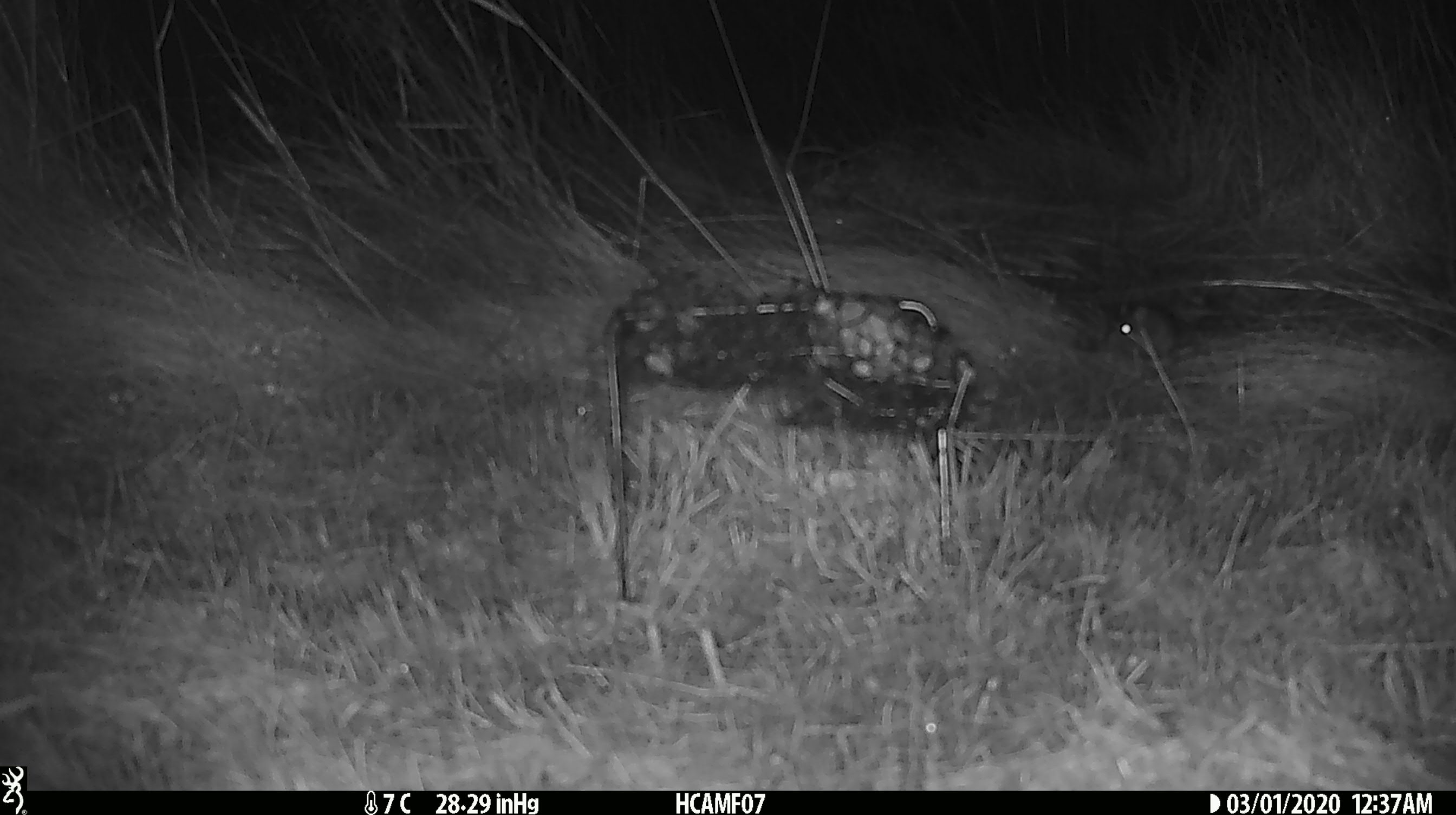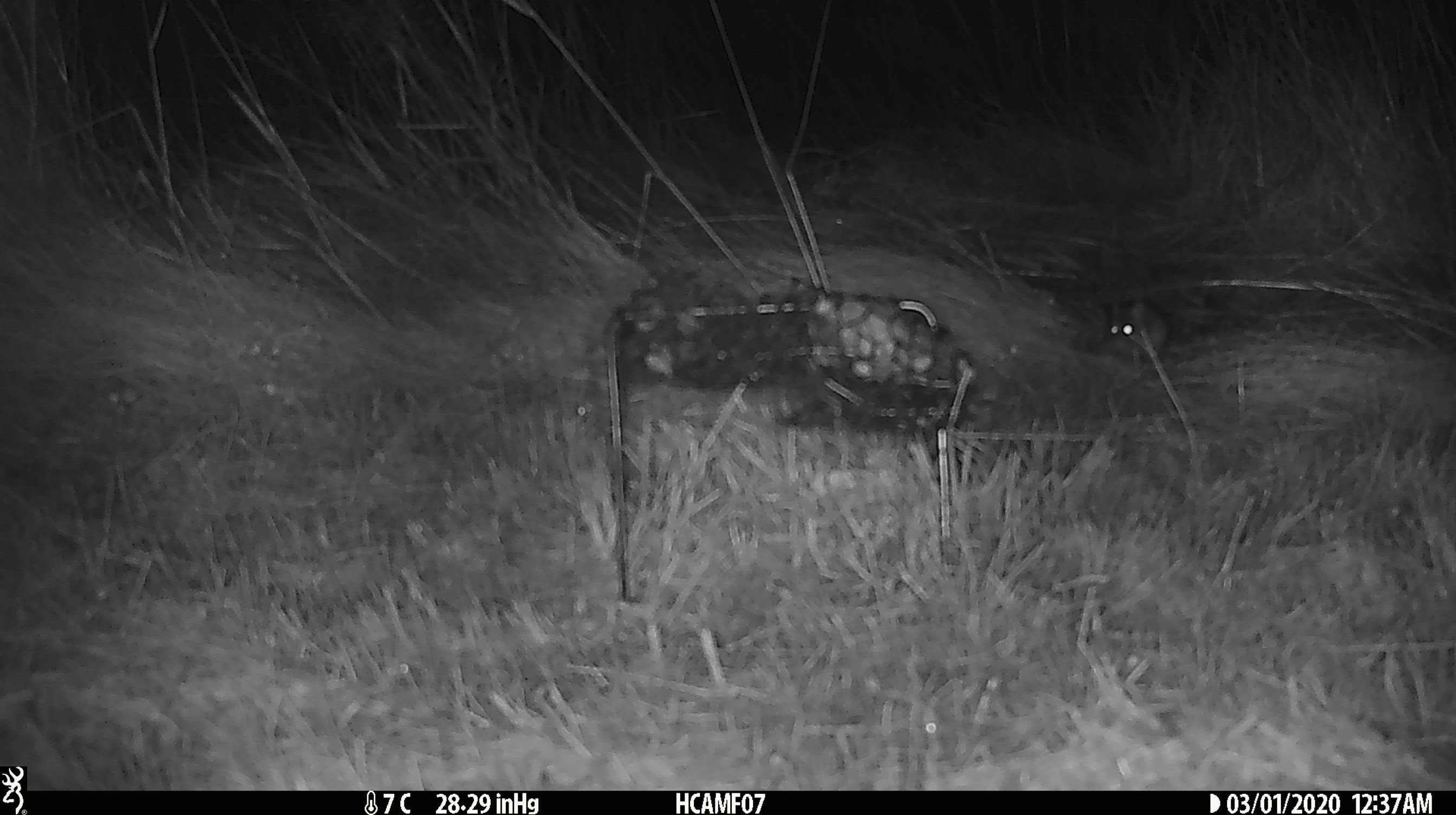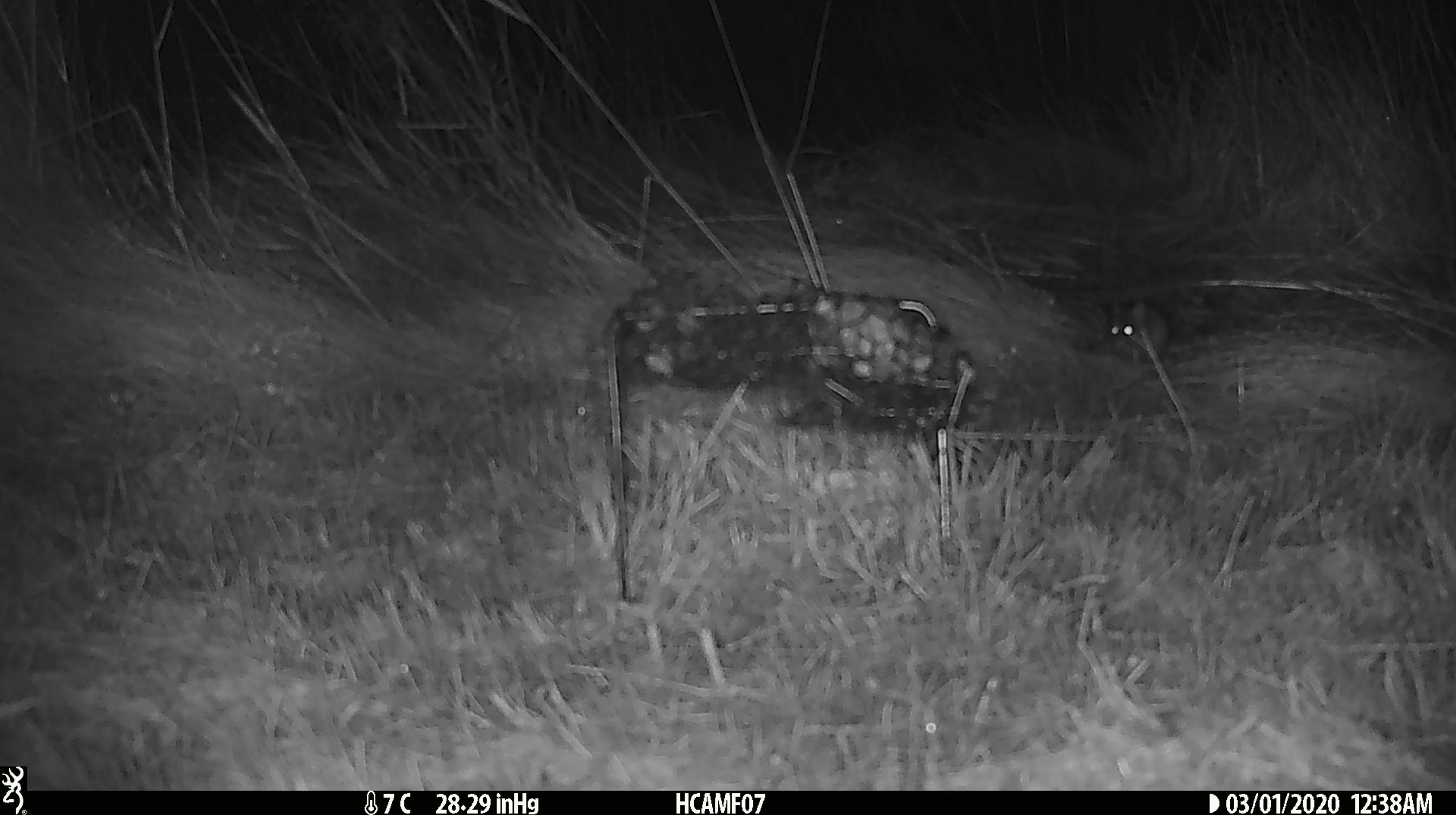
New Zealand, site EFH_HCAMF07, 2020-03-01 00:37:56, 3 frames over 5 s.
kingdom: Animalia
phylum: Chordata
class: Mammalia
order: Rodentia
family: Muridae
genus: Mus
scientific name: Mus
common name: mouse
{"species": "mouse (Mus)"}